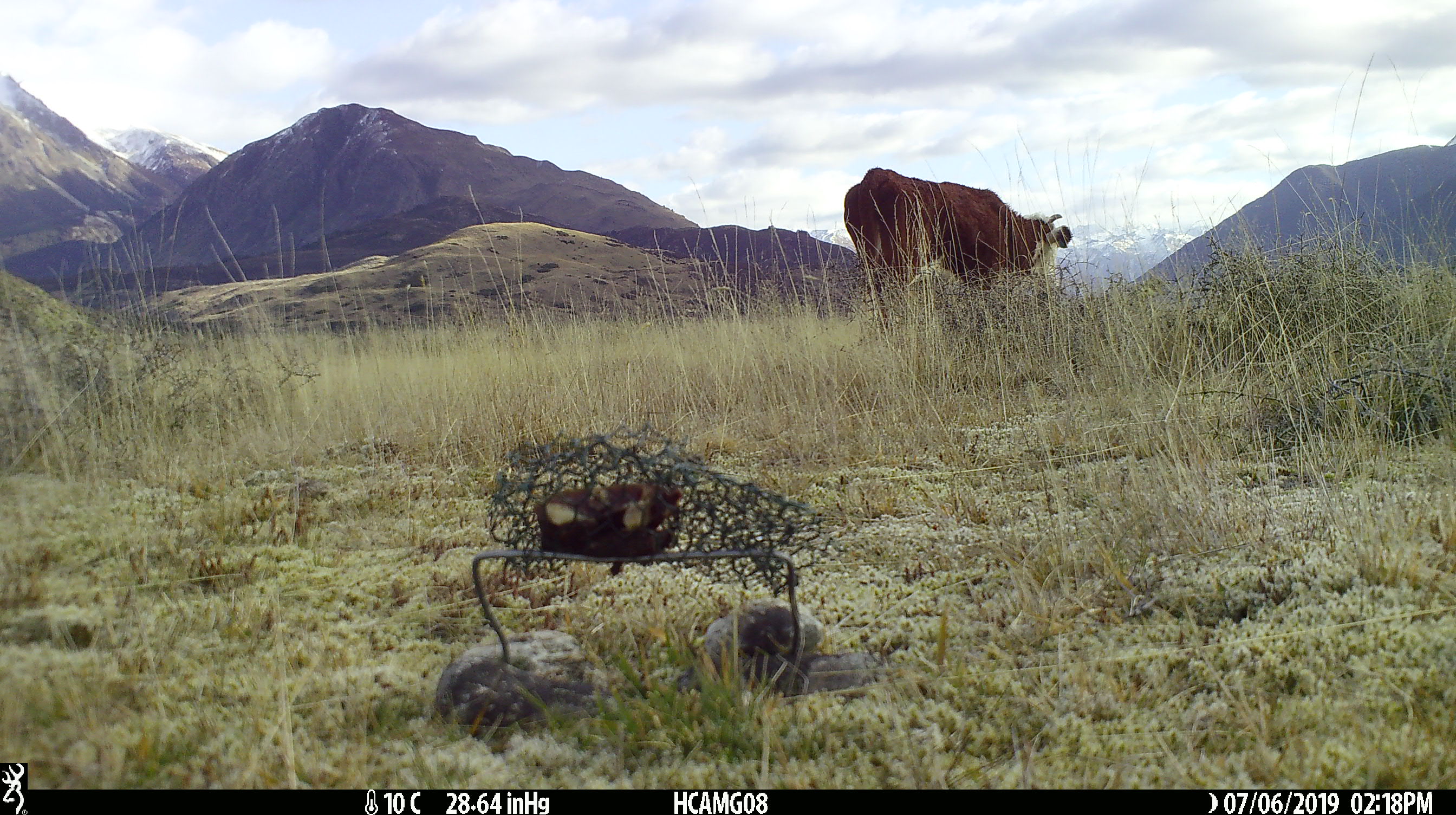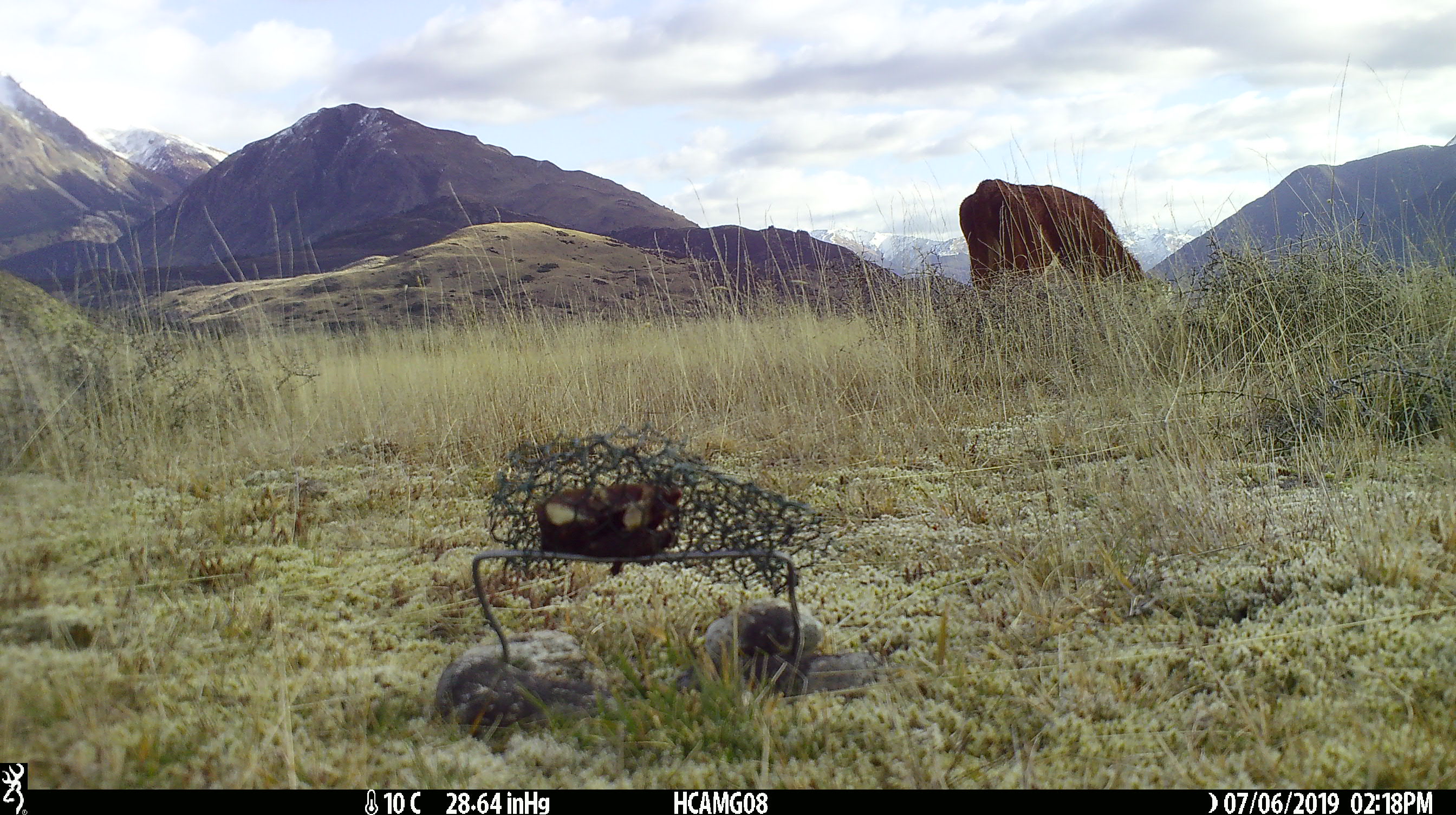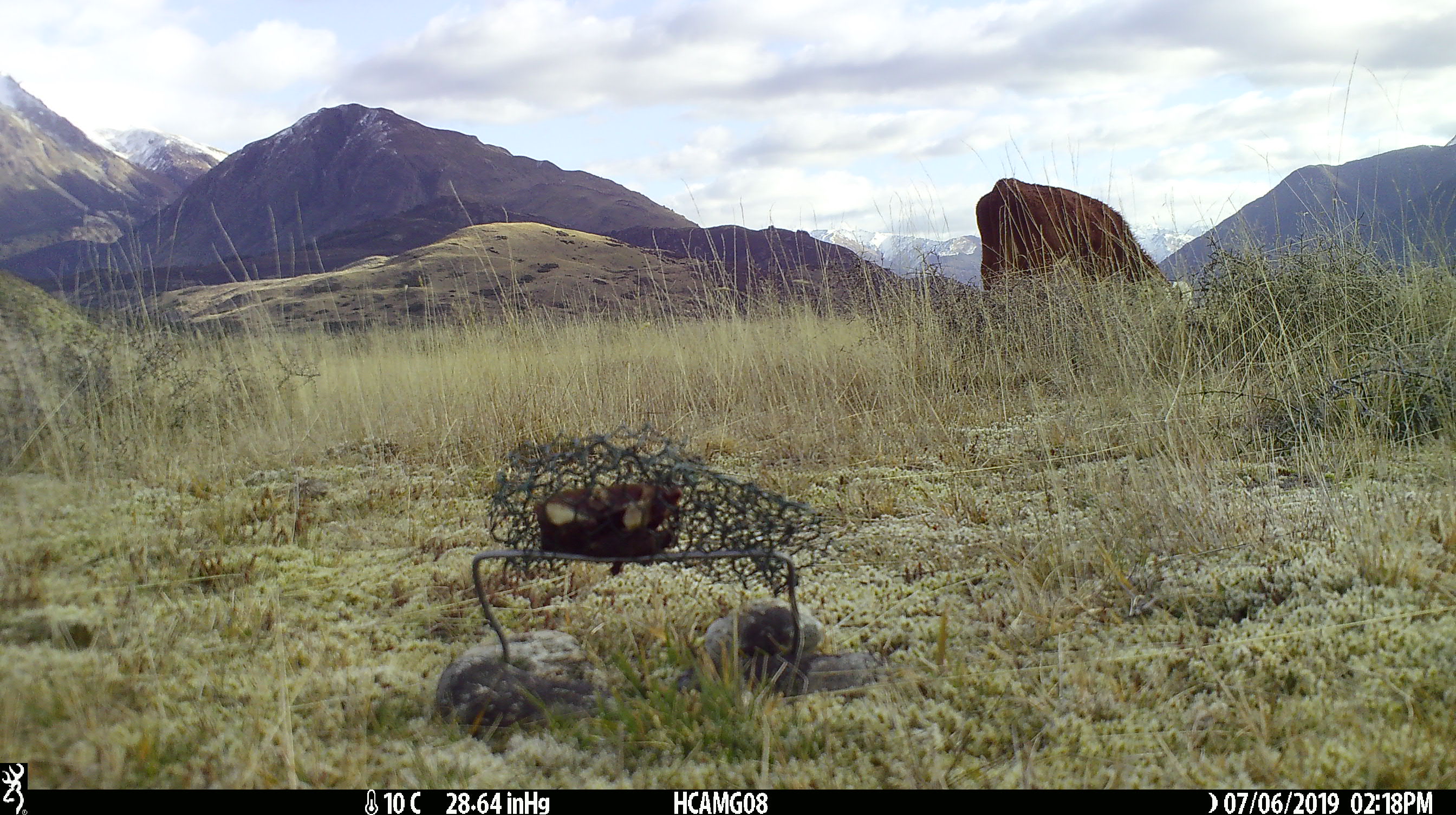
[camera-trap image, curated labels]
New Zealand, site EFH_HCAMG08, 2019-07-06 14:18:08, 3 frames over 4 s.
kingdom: Animalia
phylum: Chordata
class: Mammalia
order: Artiodactyla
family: Bovidae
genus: Bos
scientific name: Bos taurus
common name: domestic cow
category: cow